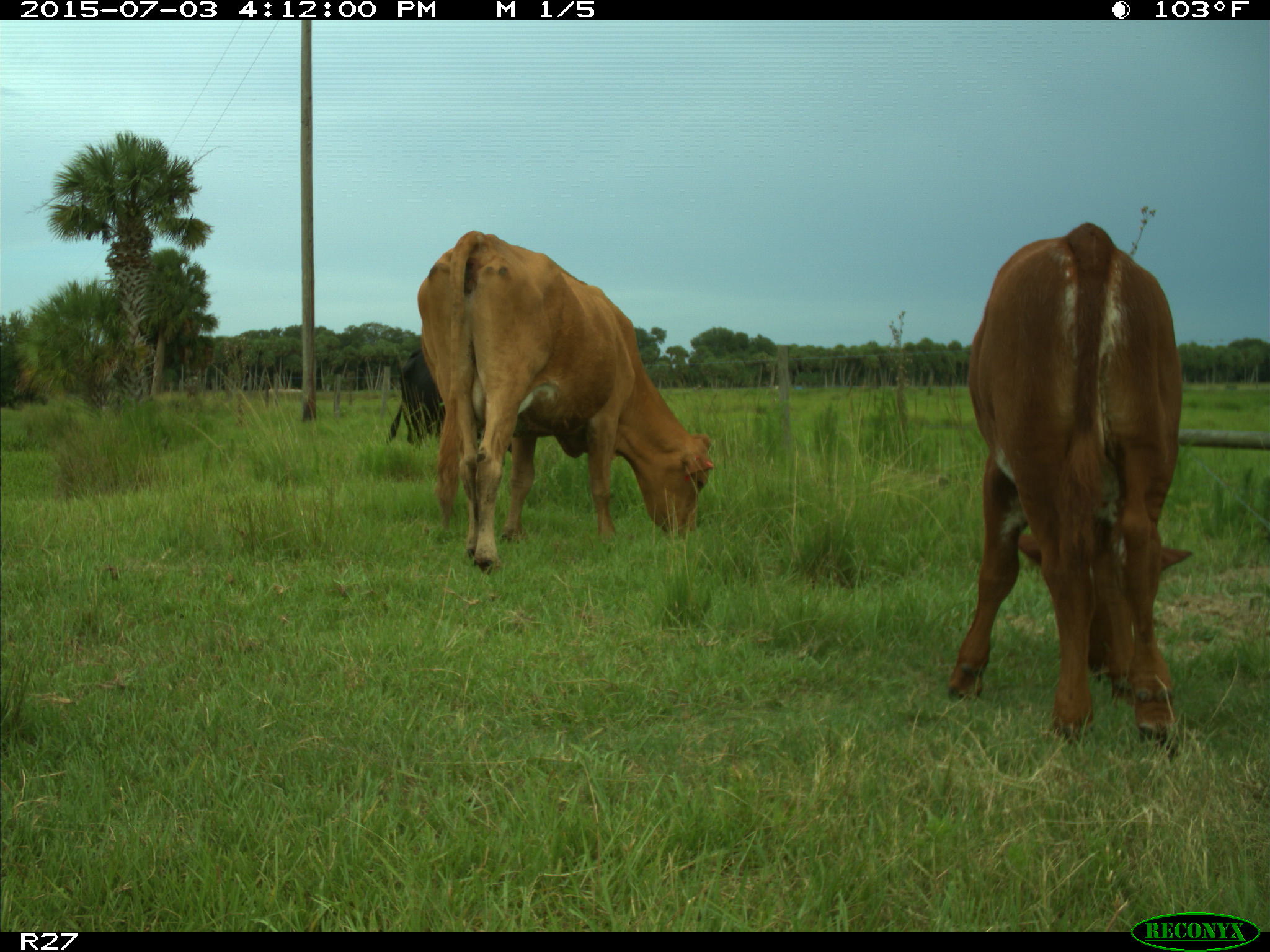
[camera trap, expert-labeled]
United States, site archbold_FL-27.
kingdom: Animalia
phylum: Chordata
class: Mammalia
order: Artiodactyla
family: Bovidae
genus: Bos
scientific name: Bos taurus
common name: domestic cow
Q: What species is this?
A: Bos taurus (domestic cow).